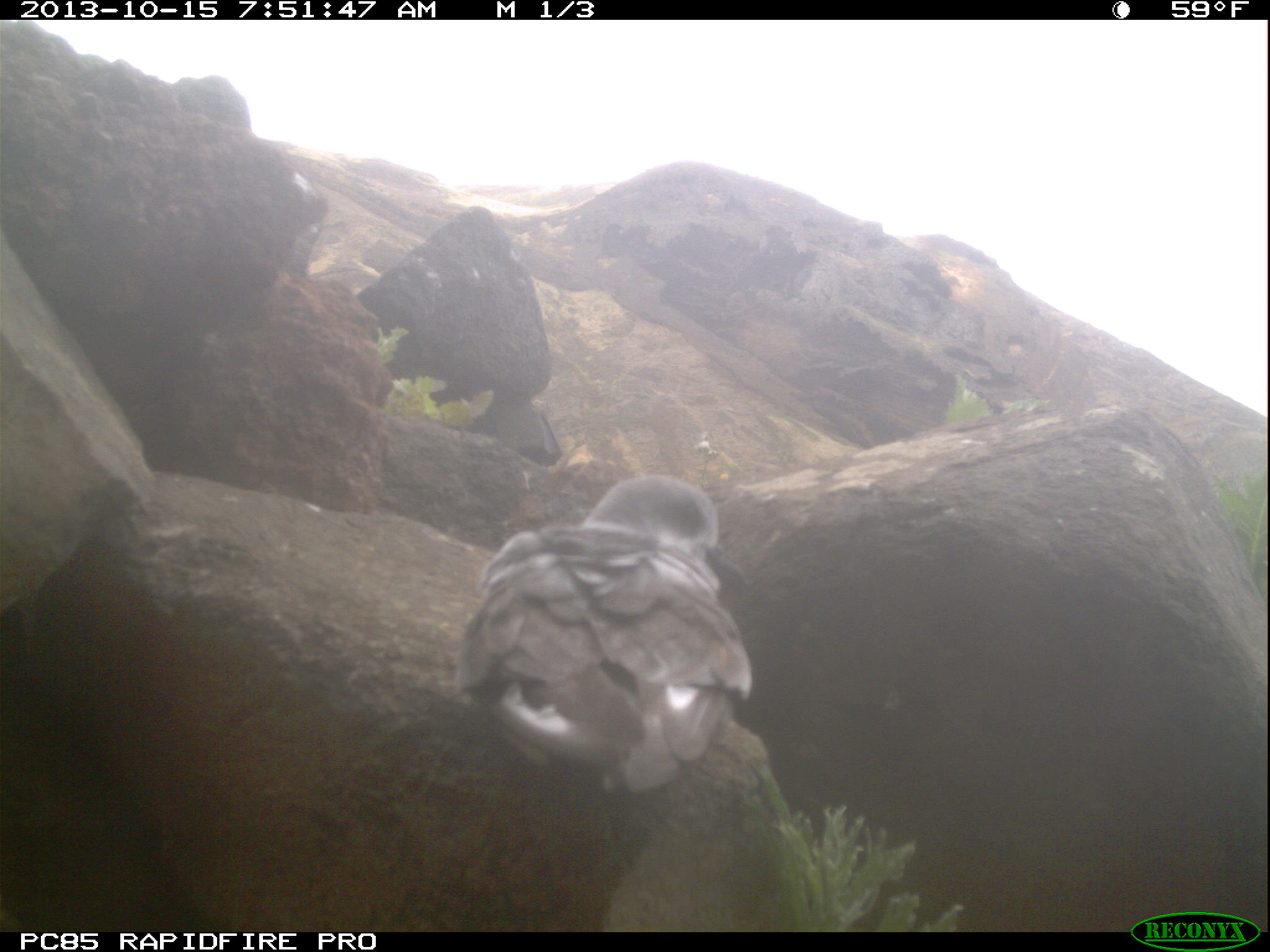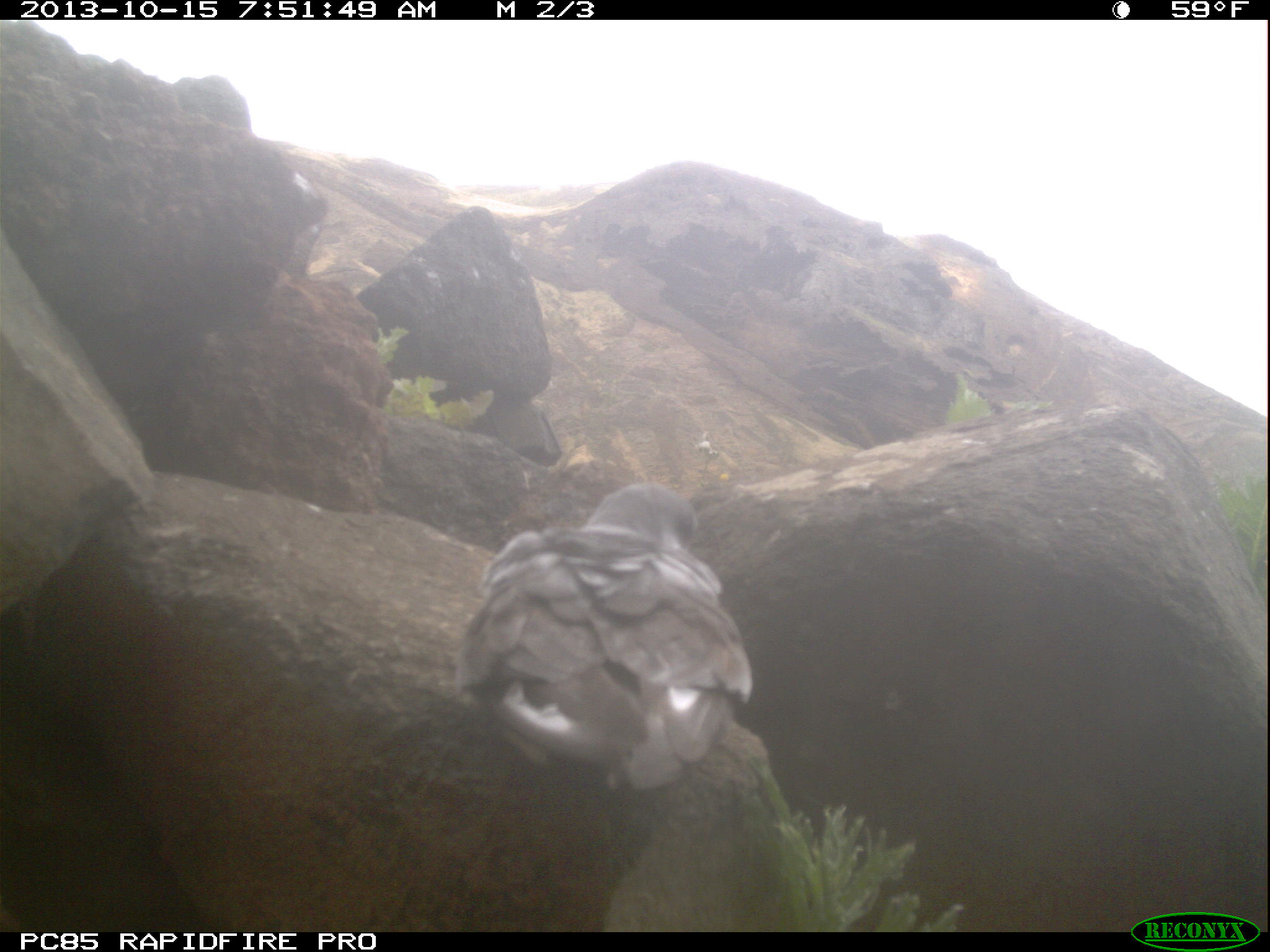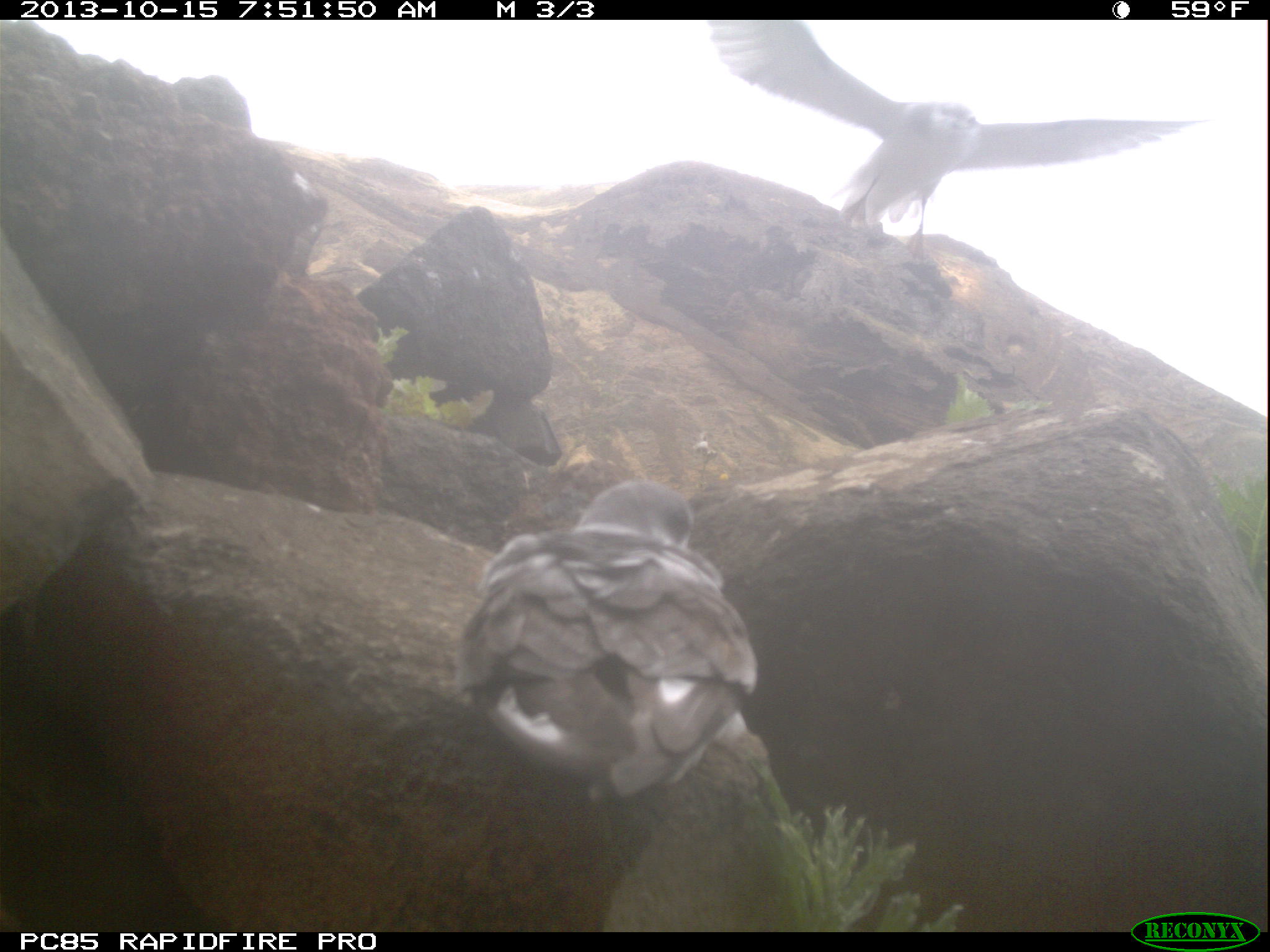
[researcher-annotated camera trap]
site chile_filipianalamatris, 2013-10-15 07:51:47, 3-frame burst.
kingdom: Animalia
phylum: Chordata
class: Aves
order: Procellariiformes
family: Procellariidae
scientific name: Procellariidae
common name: petrel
Petrel (Procellariidae).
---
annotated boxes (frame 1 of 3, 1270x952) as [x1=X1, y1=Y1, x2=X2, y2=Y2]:
petrel: [x1=427, y1=457, x2=745, y2=823]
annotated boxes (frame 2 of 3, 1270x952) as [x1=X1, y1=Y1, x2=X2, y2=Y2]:
petrel: [x1=434, y1=482, x2=770, y2=802]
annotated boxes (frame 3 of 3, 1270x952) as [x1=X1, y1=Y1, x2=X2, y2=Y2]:
petrel: [x1=706, y1=19, x2=1224, y2=264]; [x1=426, y1=469, x2=766, y2=831]